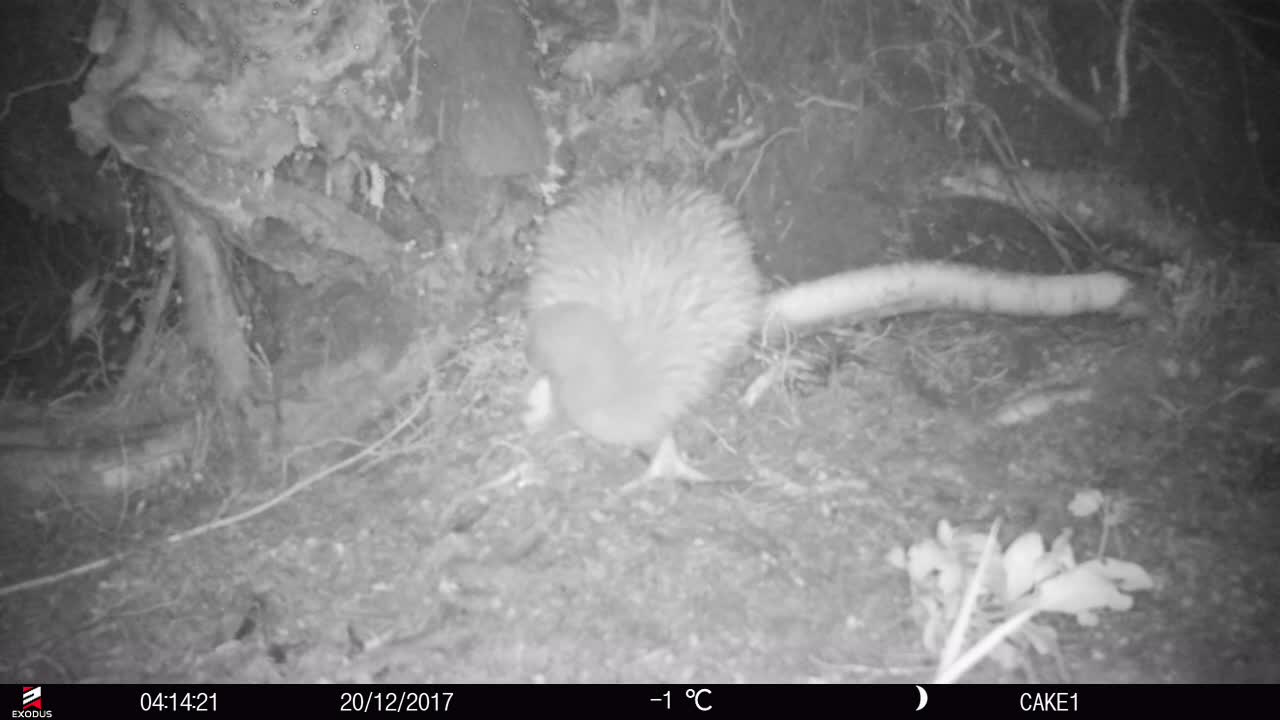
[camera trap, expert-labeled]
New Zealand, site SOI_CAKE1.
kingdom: Animalia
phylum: Chordata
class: Aves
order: Apterygiformes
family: Apterygidae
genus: Apteryx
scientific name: Apteryx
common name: kiwi